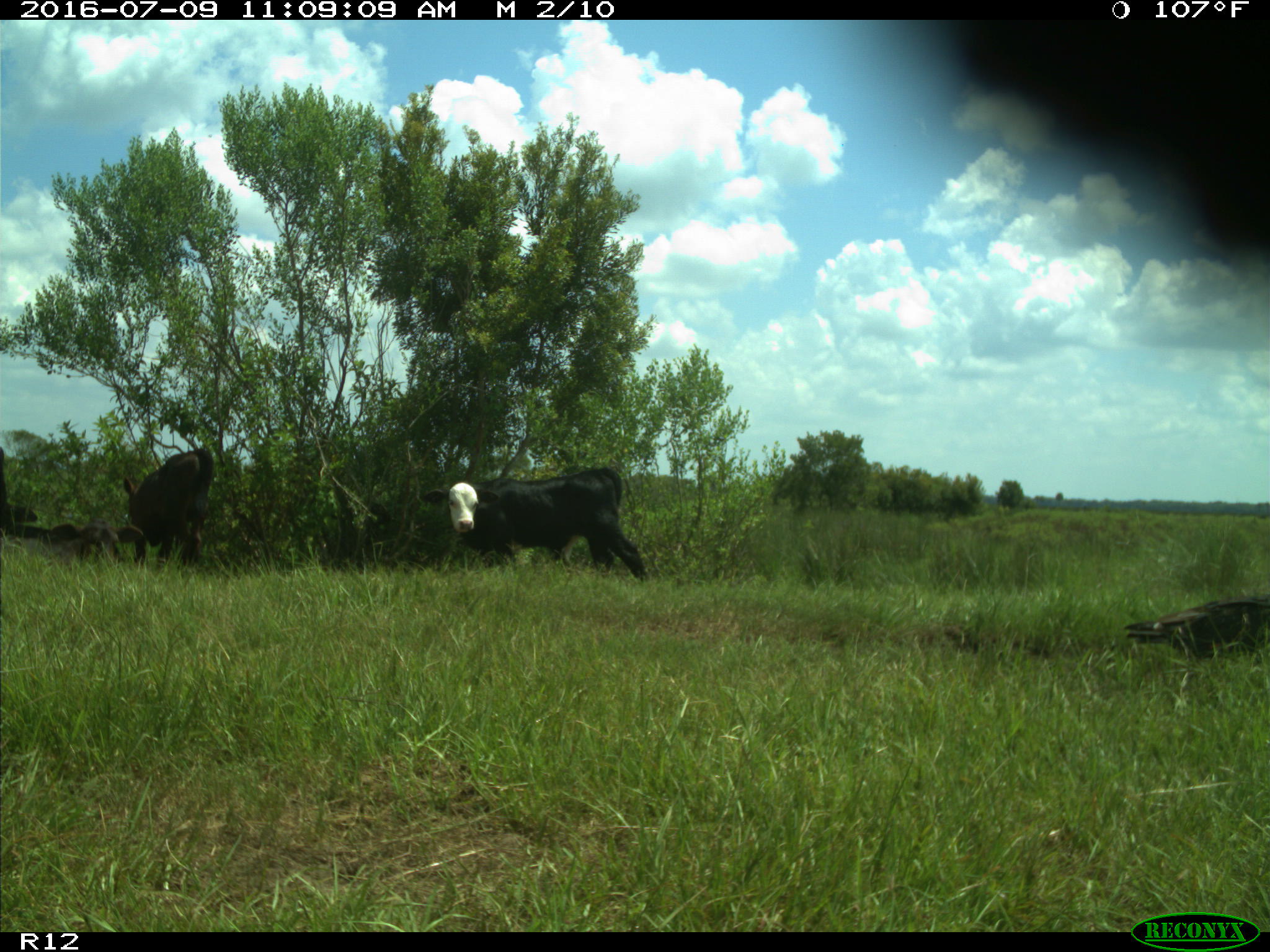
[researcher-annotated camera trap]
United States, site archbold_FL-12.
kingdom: Animalia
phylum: Chordata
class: Mammalia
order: Artiodactyla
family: Bovidae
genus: Bos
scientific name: Bos taurus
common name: domestic cow